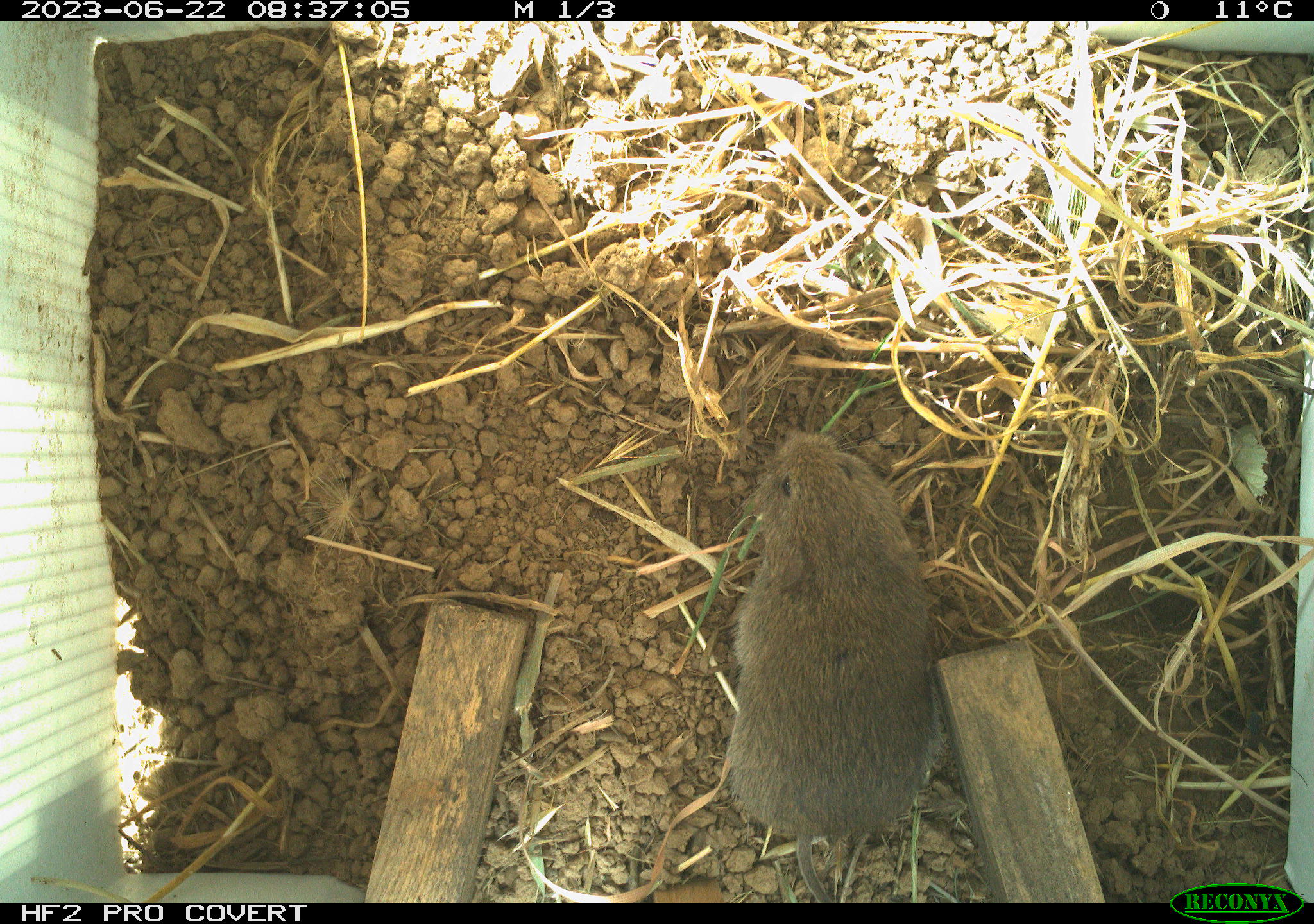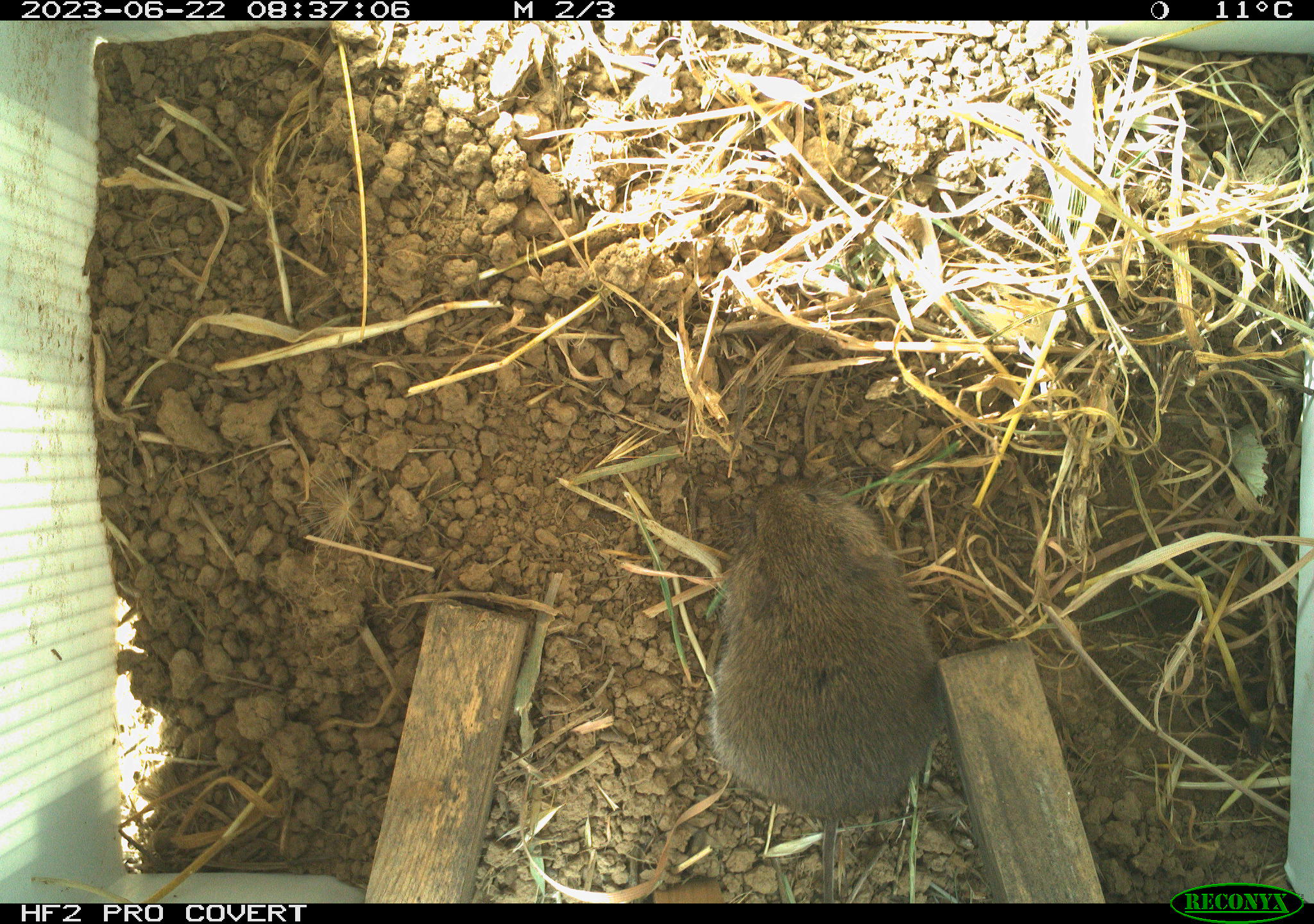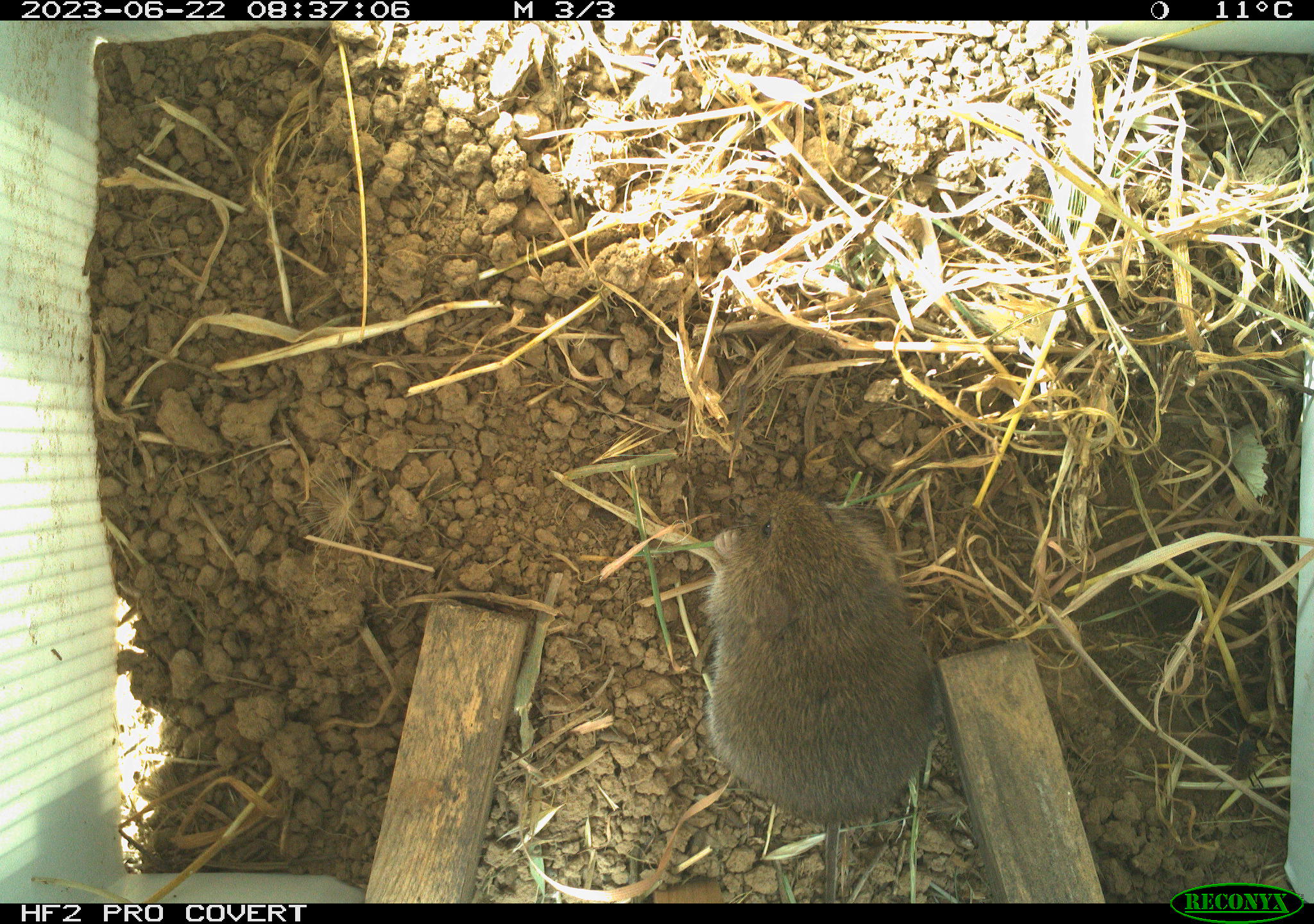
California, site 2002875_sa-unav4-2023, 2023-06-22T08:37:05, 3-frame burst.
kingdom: Animalia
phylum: Chordata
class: Mammalia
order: Rodentia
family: Cricetidae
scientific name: Arvicolinae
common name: voles, lemmings, and muskrats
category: arvicolinae subfamily